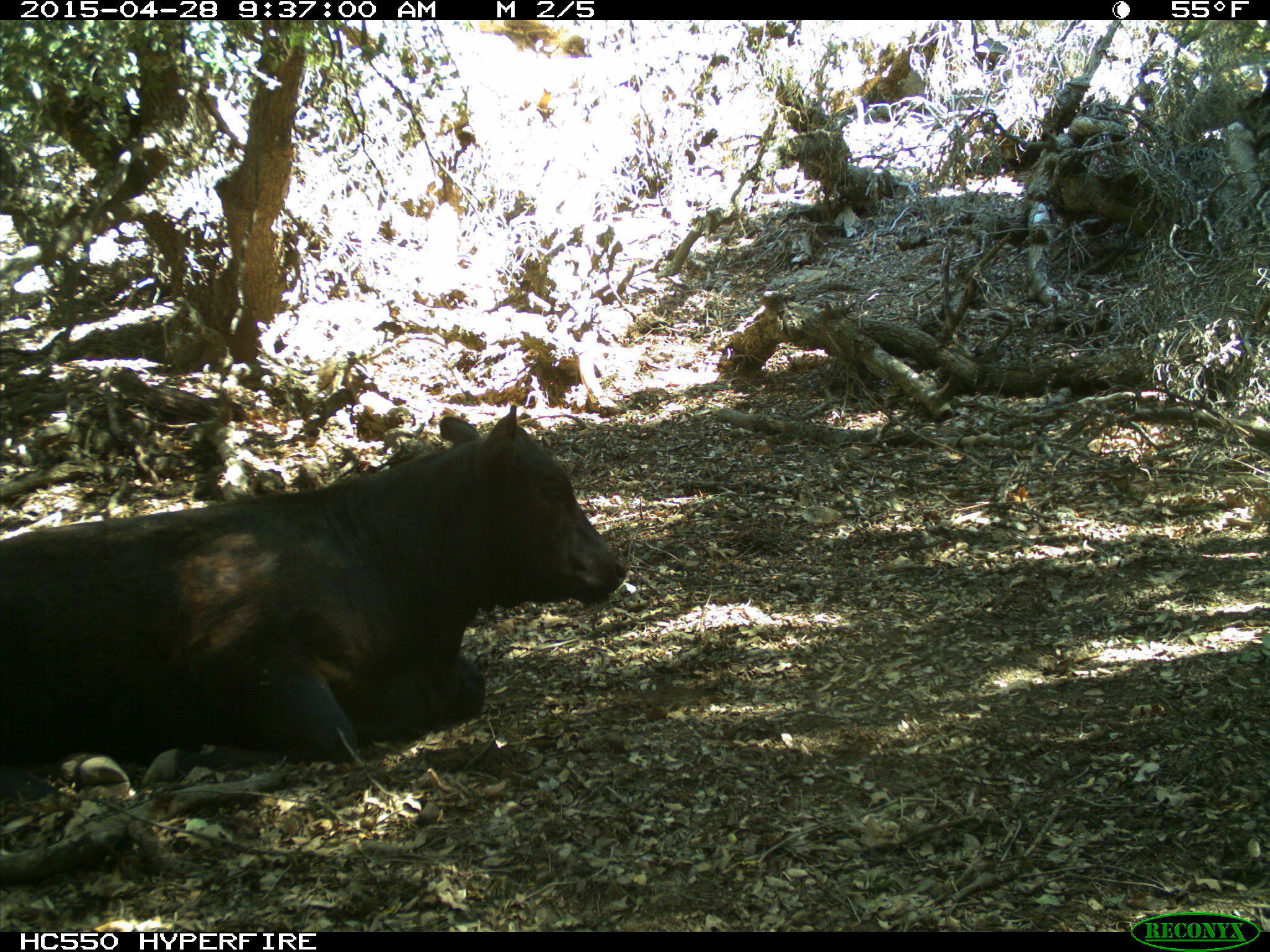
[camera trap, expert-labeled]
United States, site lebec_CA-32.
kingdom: Animalia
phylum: Chordata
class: Mammalia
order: Artiodactyla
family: Bovidae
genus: Bos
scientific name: Bos taurus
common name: domestic cow